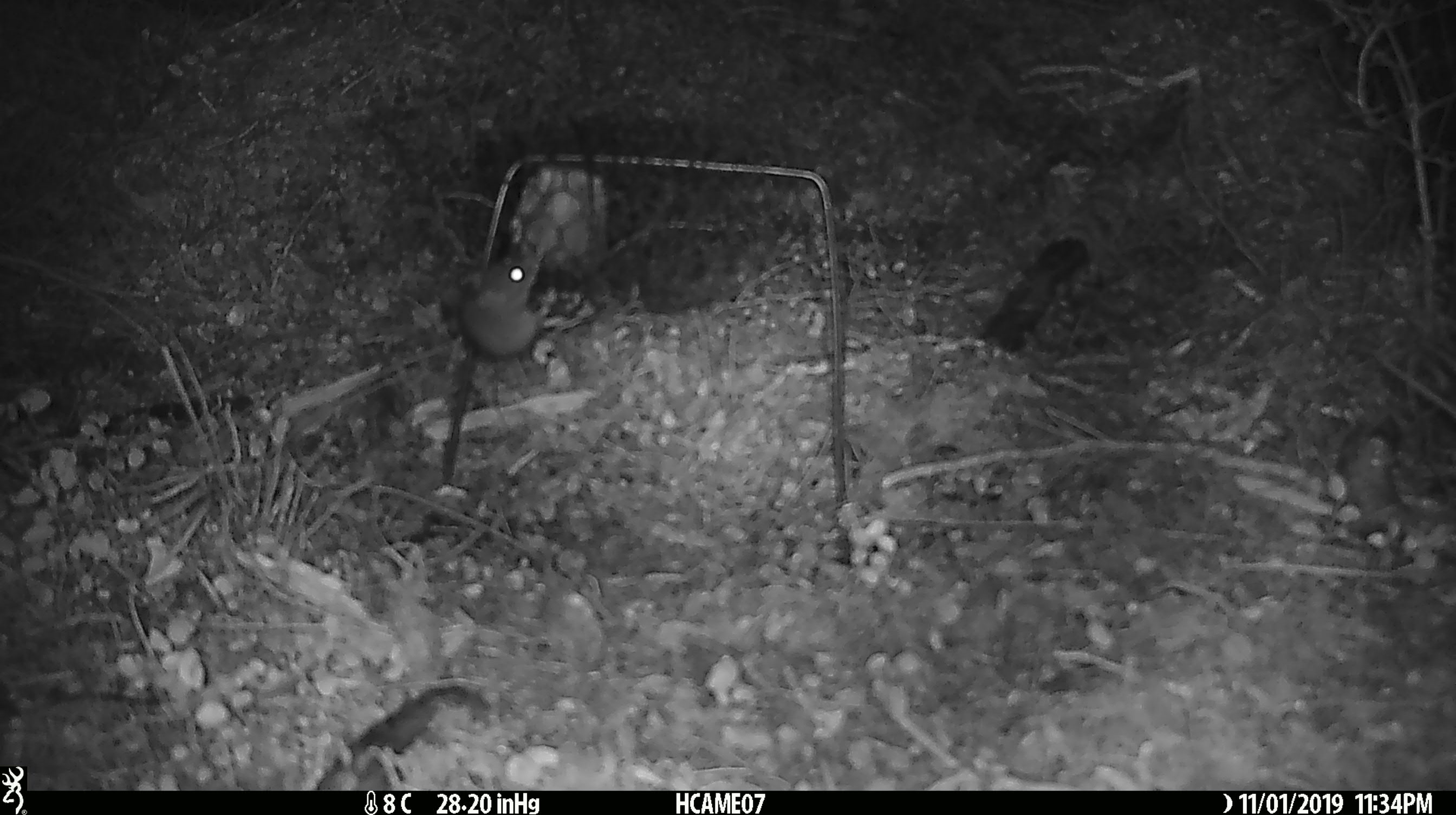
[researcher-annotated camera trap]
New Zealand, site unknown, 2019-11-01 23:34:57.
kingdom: Animalia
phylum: Chordata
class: Mammalia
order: Rodentia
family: Muridae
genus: Mus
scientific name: Mus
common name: mouse